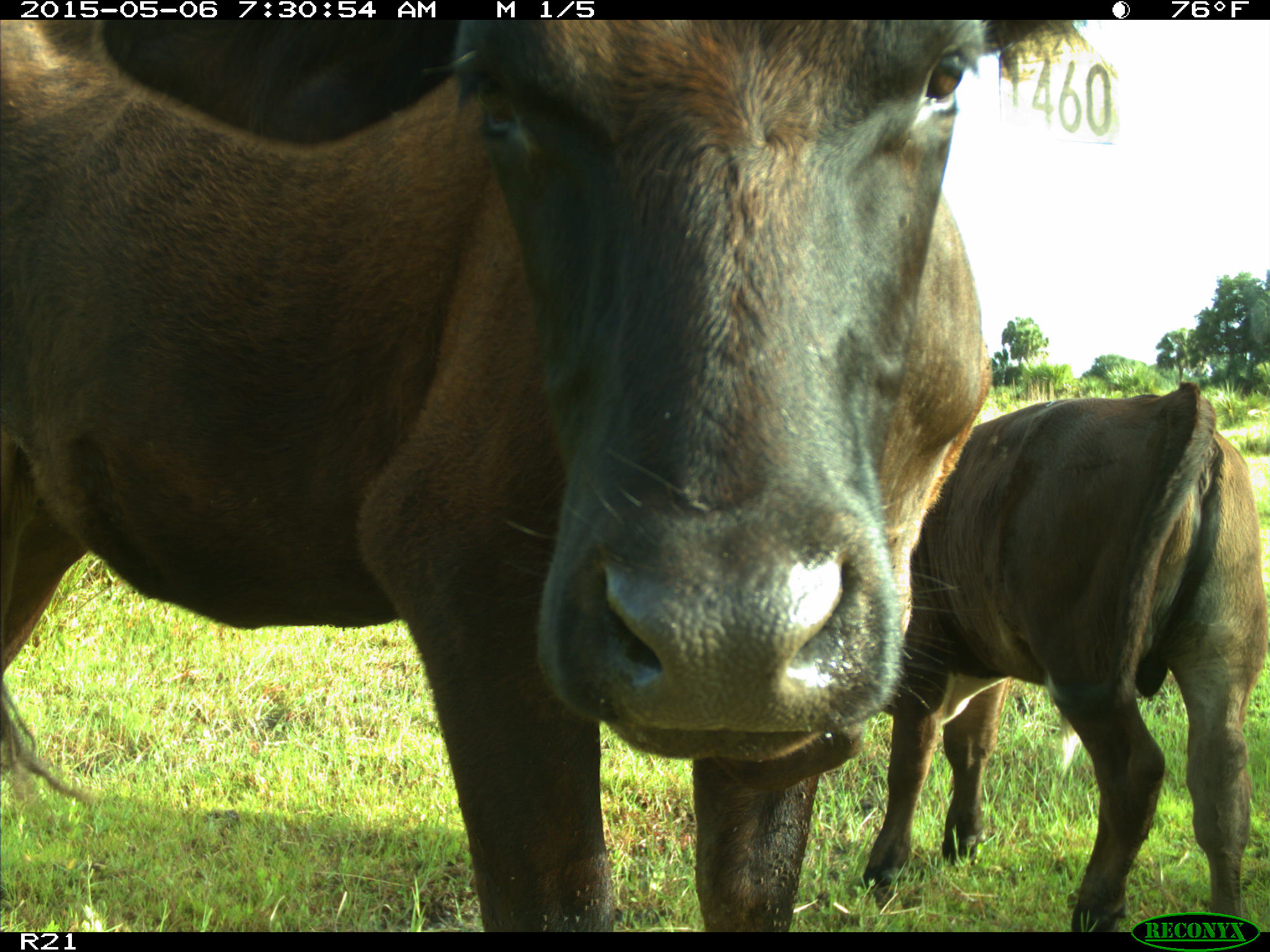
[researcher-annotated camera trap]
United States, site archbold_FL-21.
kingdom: Animalia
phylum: Chordata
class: Mammalia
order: Artiodactyla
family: Bovidae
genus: Bos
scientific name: Bos taurus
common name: domestic cow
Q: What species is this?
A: Bos taurus (domestic cow).